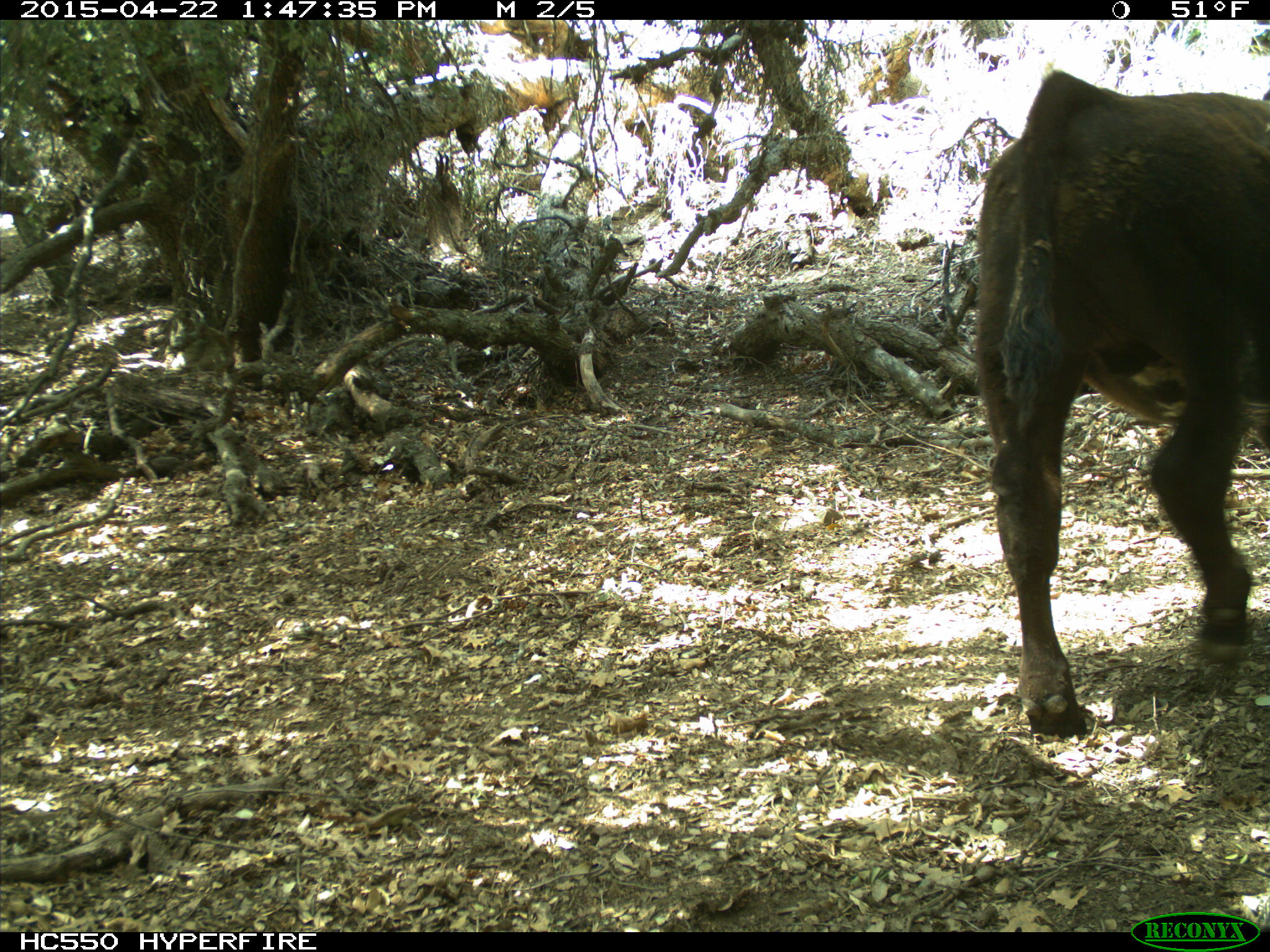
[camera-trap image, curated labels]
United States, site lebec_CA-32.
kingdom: Animalia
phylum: Chordata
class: Mammalia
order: Artiodactyla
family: Bovidae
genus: Bos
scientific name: Bos taurus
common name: domestic cow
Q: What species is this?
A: Bos taurus (domestic cow).